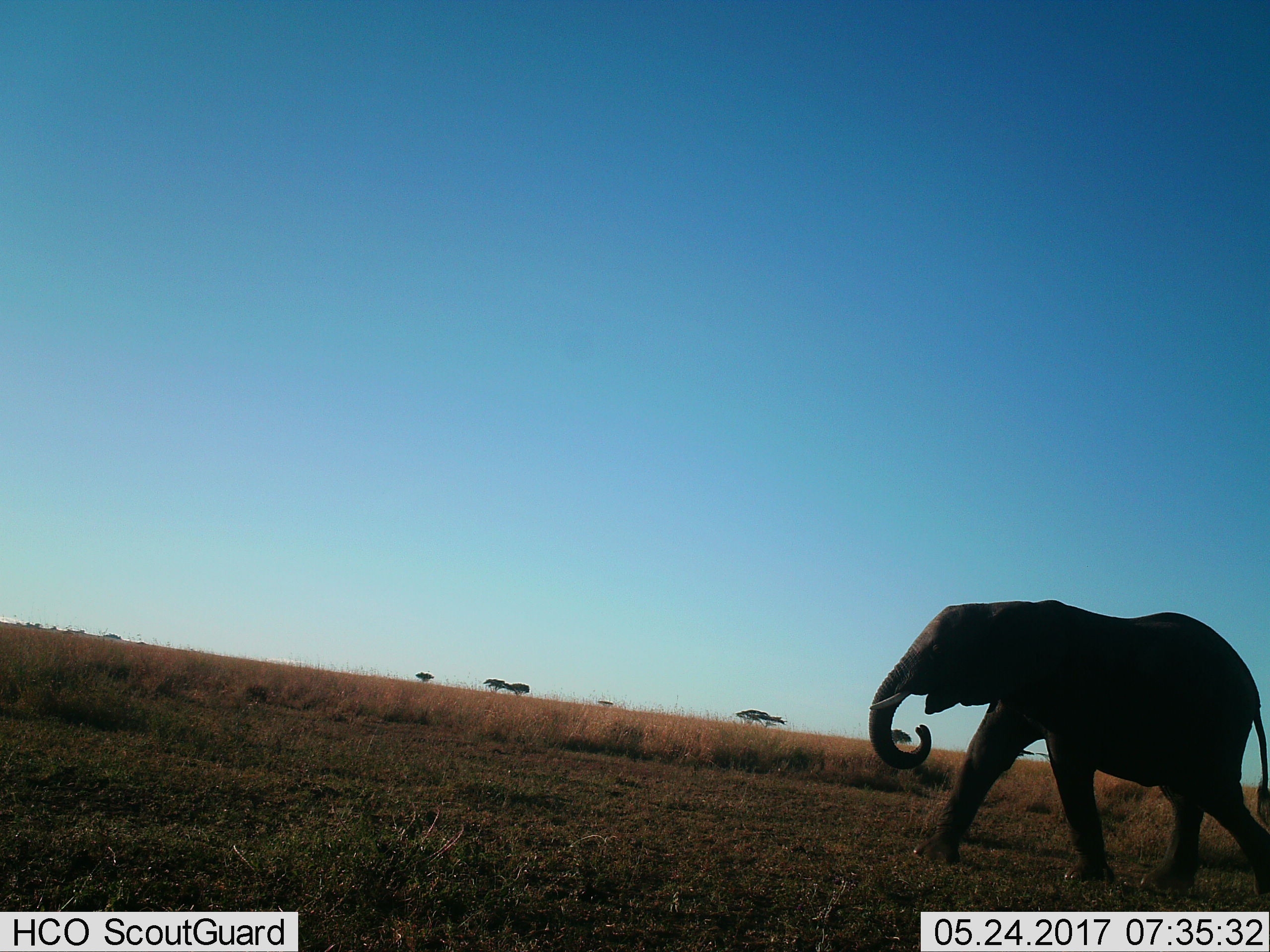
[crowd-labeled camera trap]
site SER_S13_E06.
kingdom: Animalia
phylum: Chordata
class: Mammalia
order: Proboscidea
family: Elephantidae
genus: Loxodonta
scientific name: Loxodonta africana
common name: african bush elephant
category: elephant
Elephant (african bush elephant) (Loxodonta africana), count 1. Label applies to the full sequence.